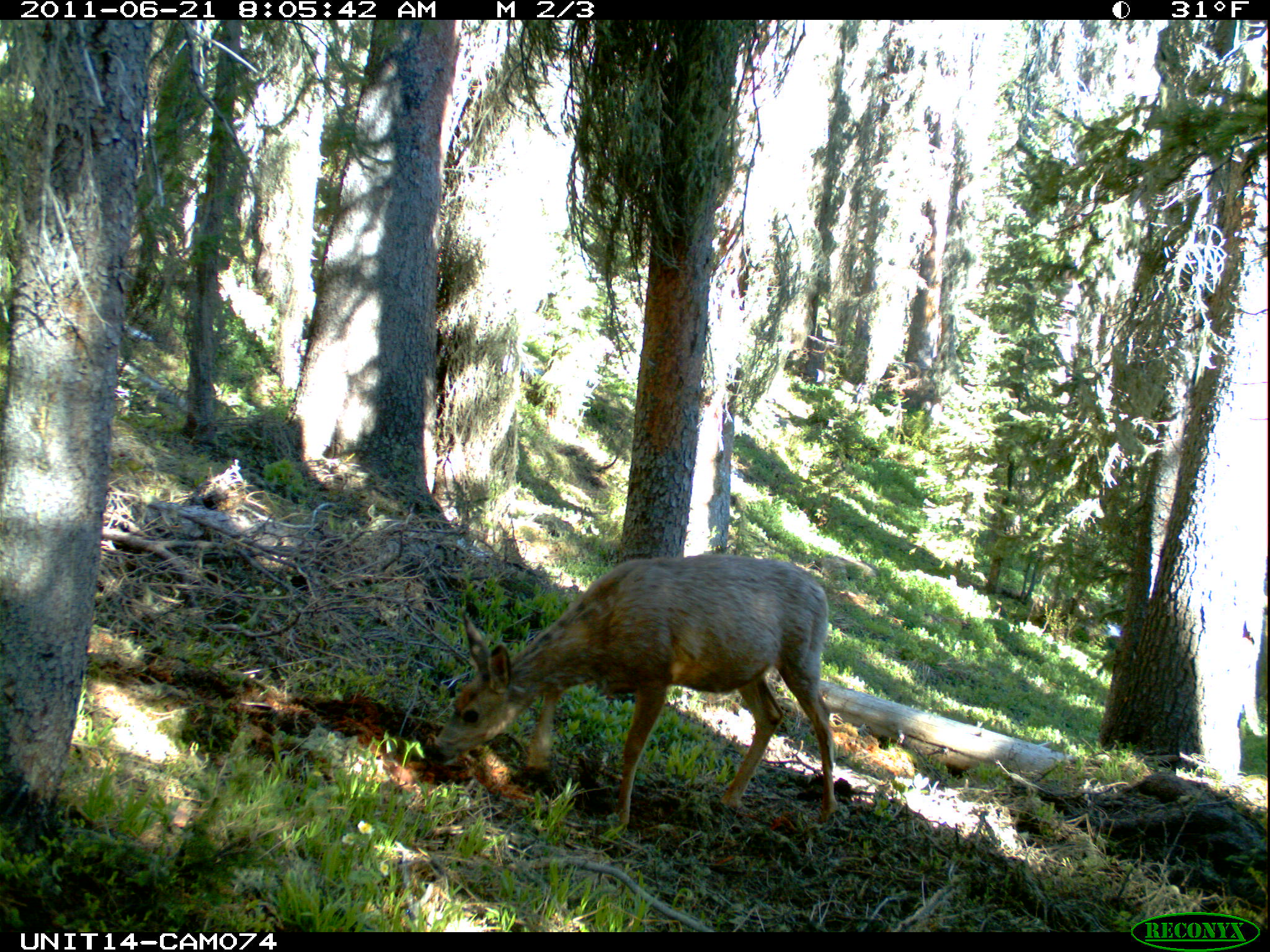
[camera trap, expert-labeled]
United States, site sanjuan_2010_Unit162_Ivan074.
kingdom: Animalia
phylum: Chordata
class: Mammalia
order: Artiodactyla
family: Cervidae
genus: Odocoileus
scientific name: Odocoileus hemionus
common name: mule deer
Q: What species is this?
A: Odocoileus hemionus (mule deer).